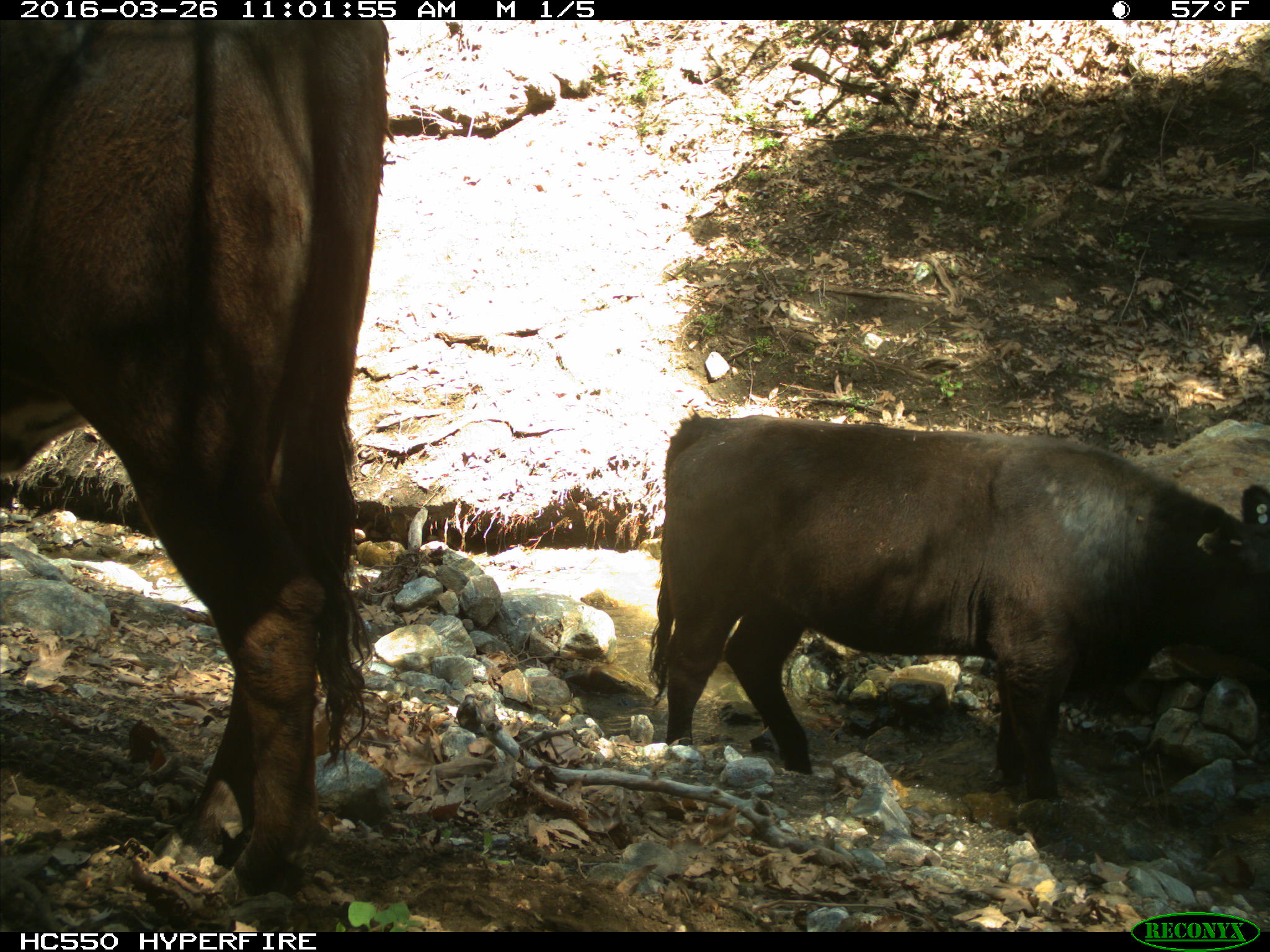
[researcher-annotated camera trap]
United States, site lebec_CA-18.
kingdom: Animalia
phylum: Chordata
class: Mammalia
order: Artiodactyla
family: Bovidae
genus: Bos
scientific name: Bos taurus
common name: domestic cow